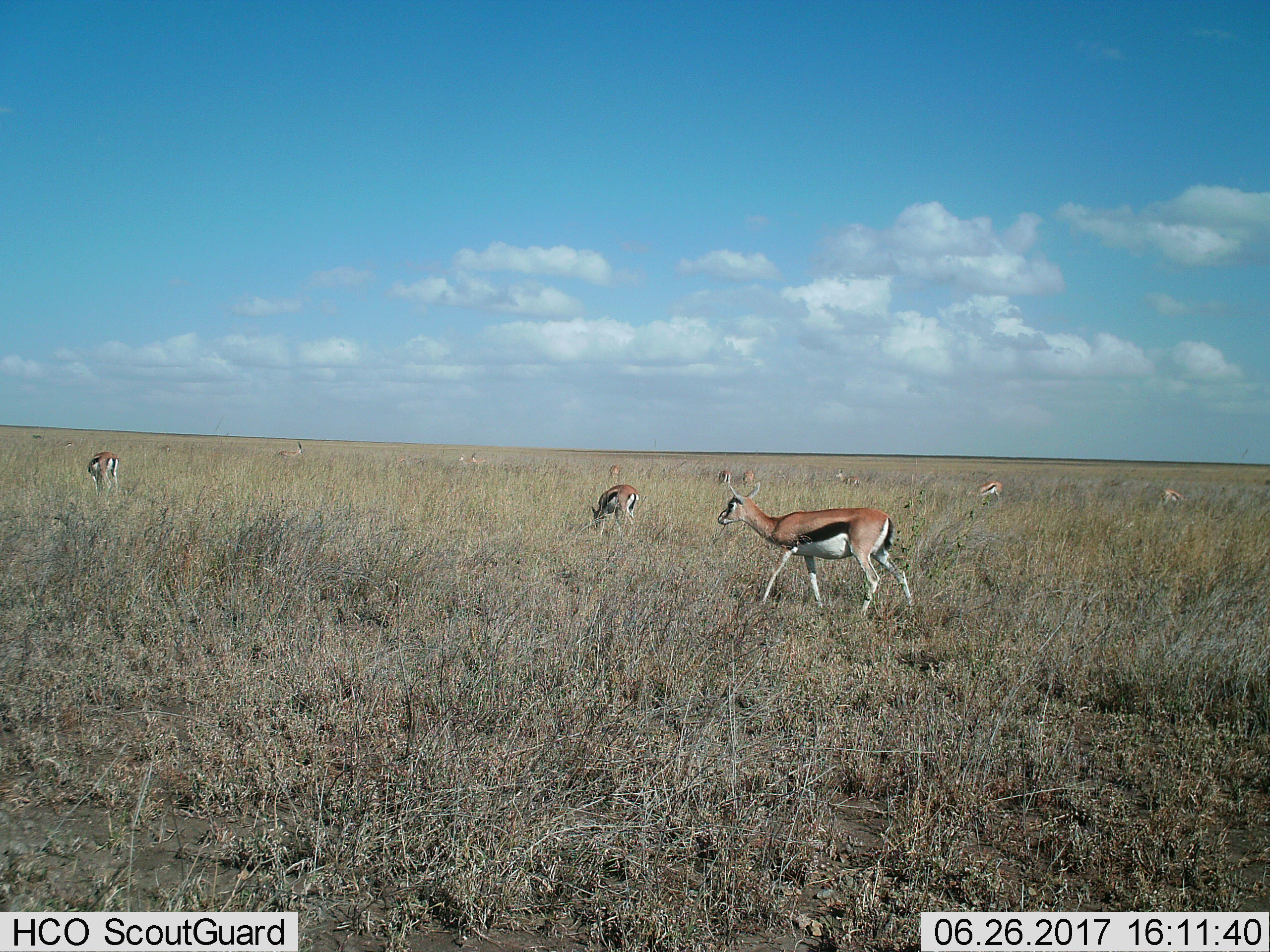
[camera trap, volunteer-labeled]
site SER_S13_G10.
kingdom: Animalia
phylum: Chordata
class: Mammalia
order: Artiodactyla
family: Bovidae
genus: Eudorcas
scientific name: Eudorcas thomsonii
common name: thomson's gazelle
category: gazellethomsons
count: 11-50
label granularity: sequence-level